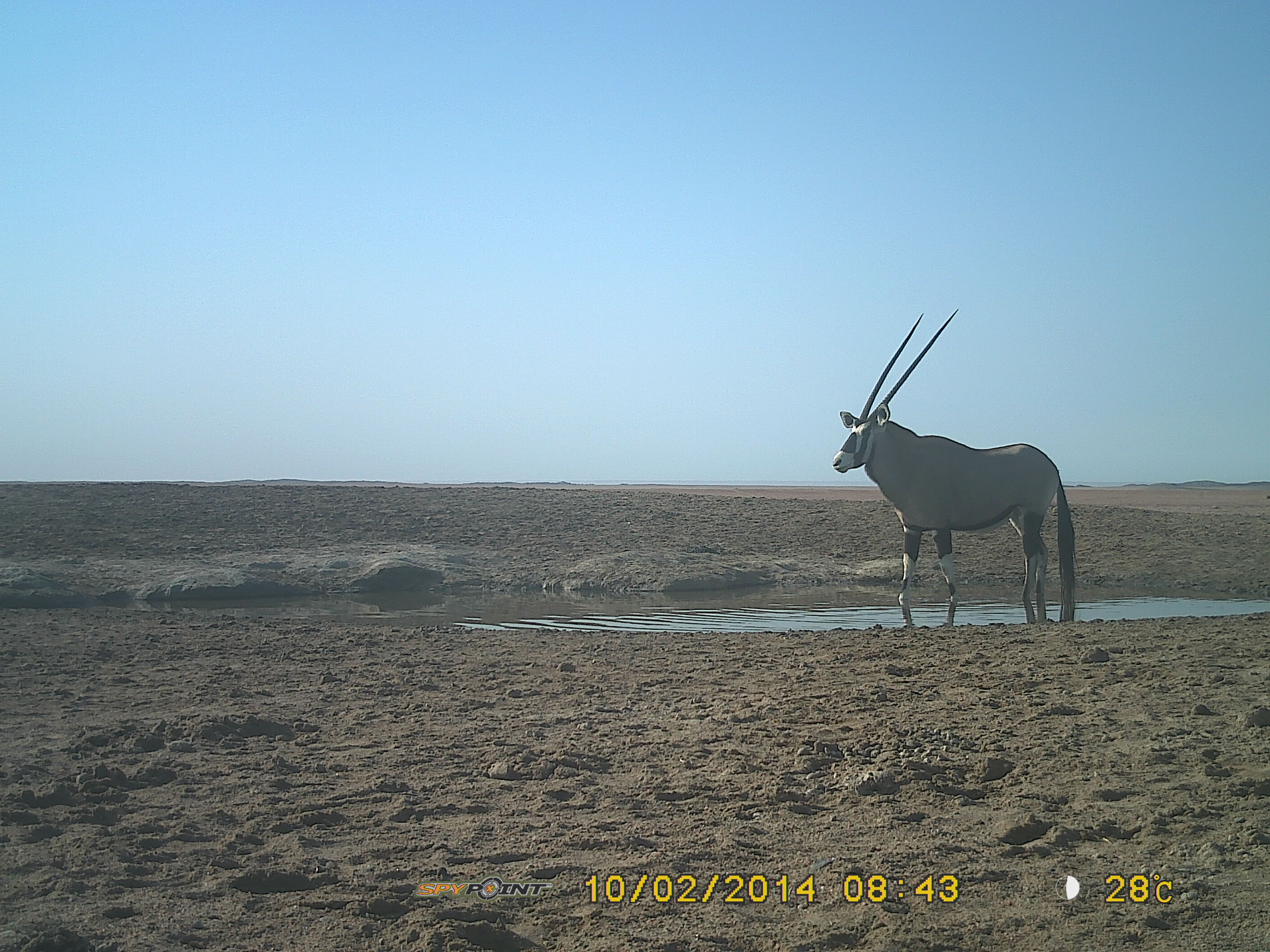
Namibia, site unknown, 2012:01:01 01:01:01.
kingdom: Animalia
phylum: Chordata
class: Mammalia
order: Artiodactyla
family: Bovidae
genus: Oryx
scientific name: Oryx gazella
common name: gemsbok